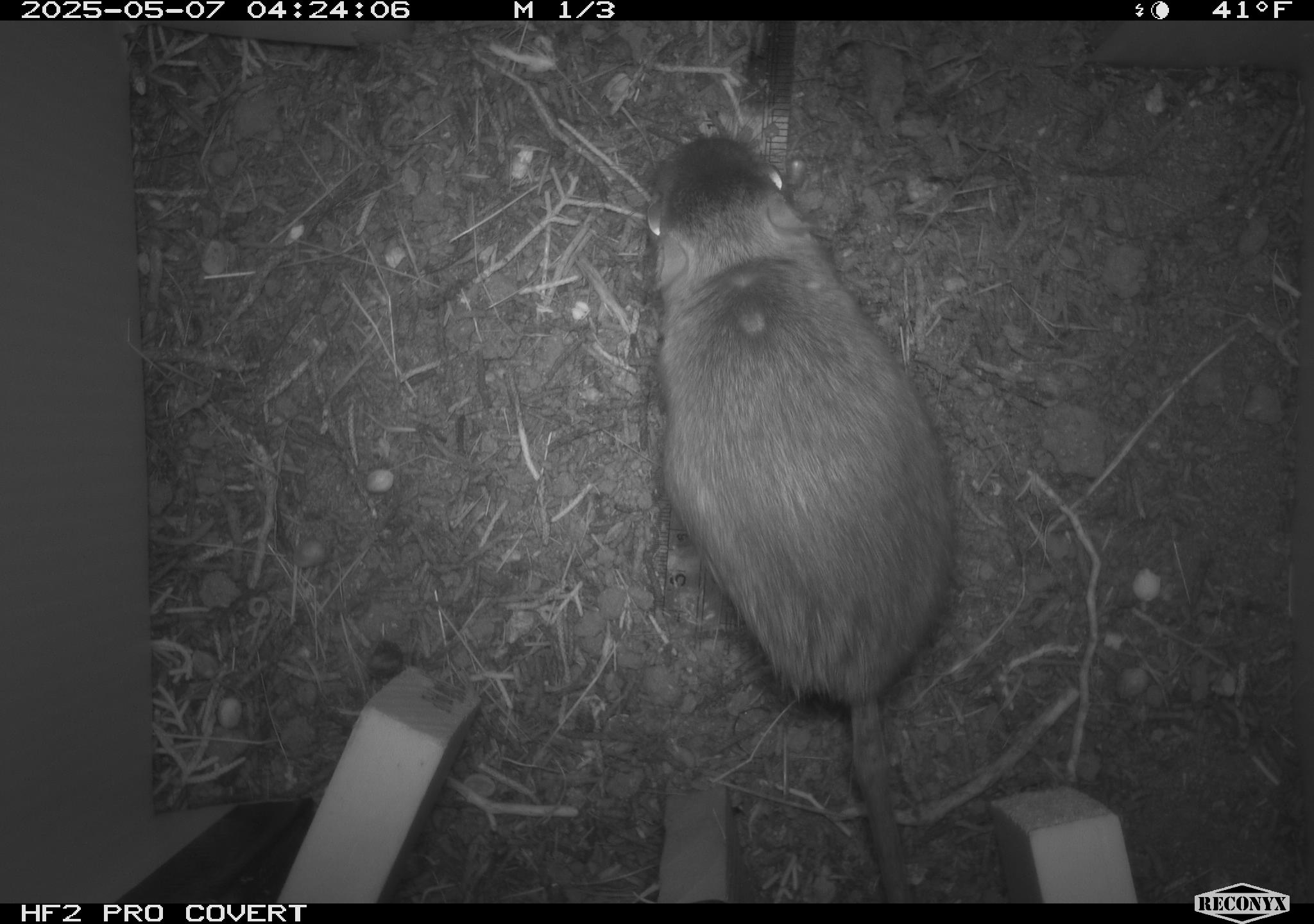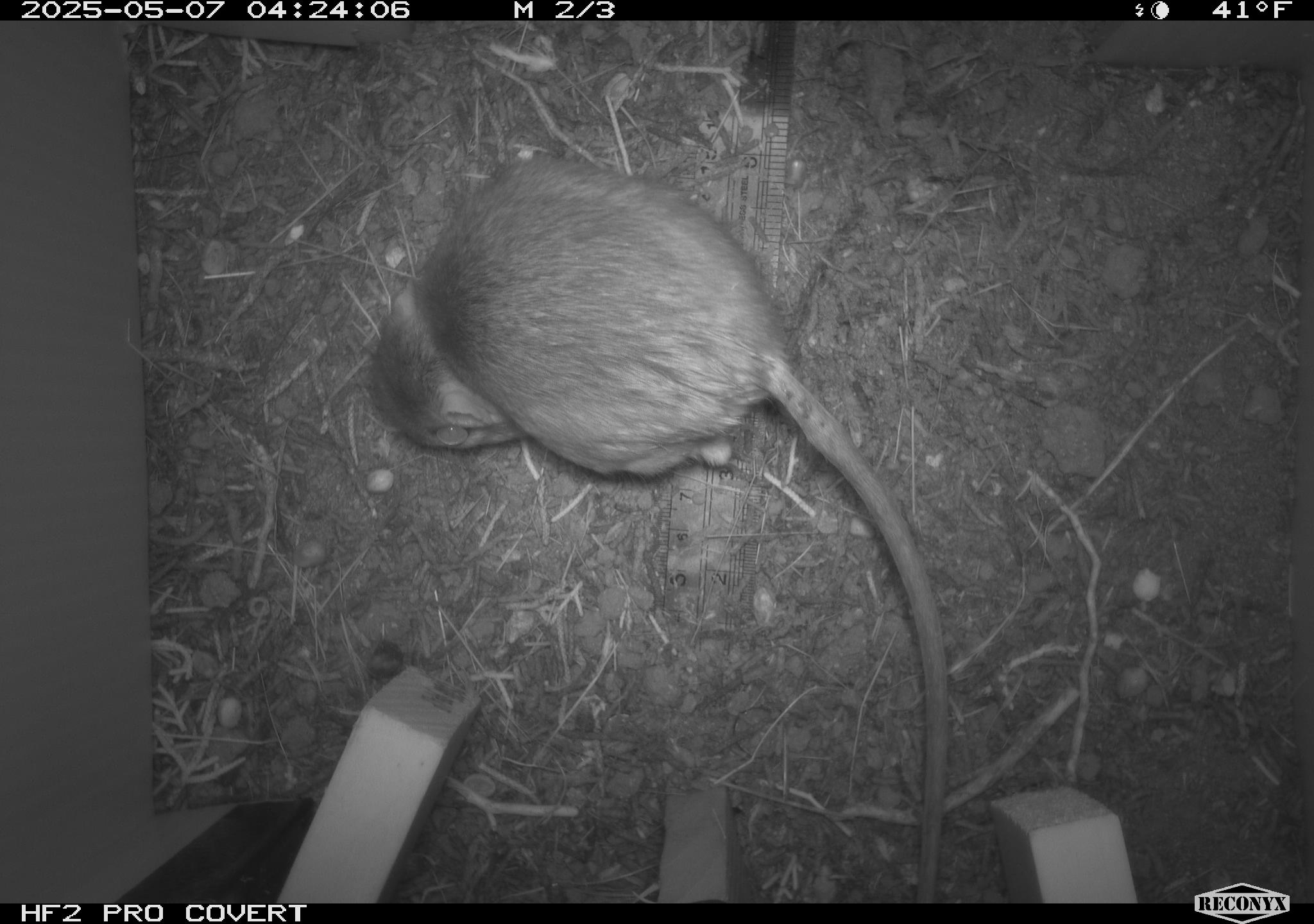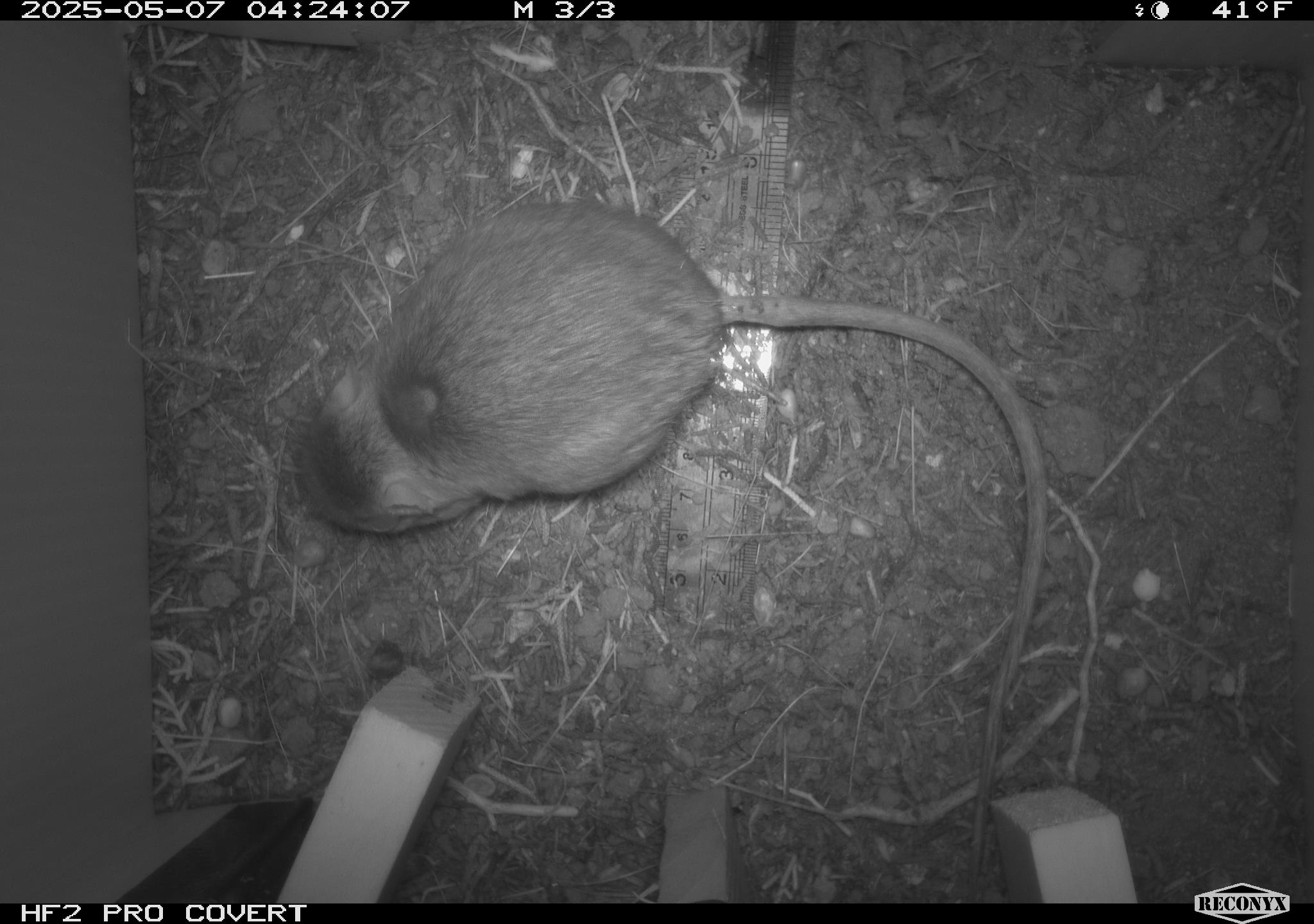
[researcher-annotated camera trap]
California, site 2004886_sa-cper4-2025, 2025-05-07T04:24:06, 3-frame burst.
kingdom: Animalia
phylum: Chordata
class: Mammalia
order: Rodentia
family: Heteromyidae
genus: Dipodomys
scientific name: Dipodomys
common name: kangaroo rats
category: dipodomys species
Dipodomys species (kangaroo rats) (Dipodomys).